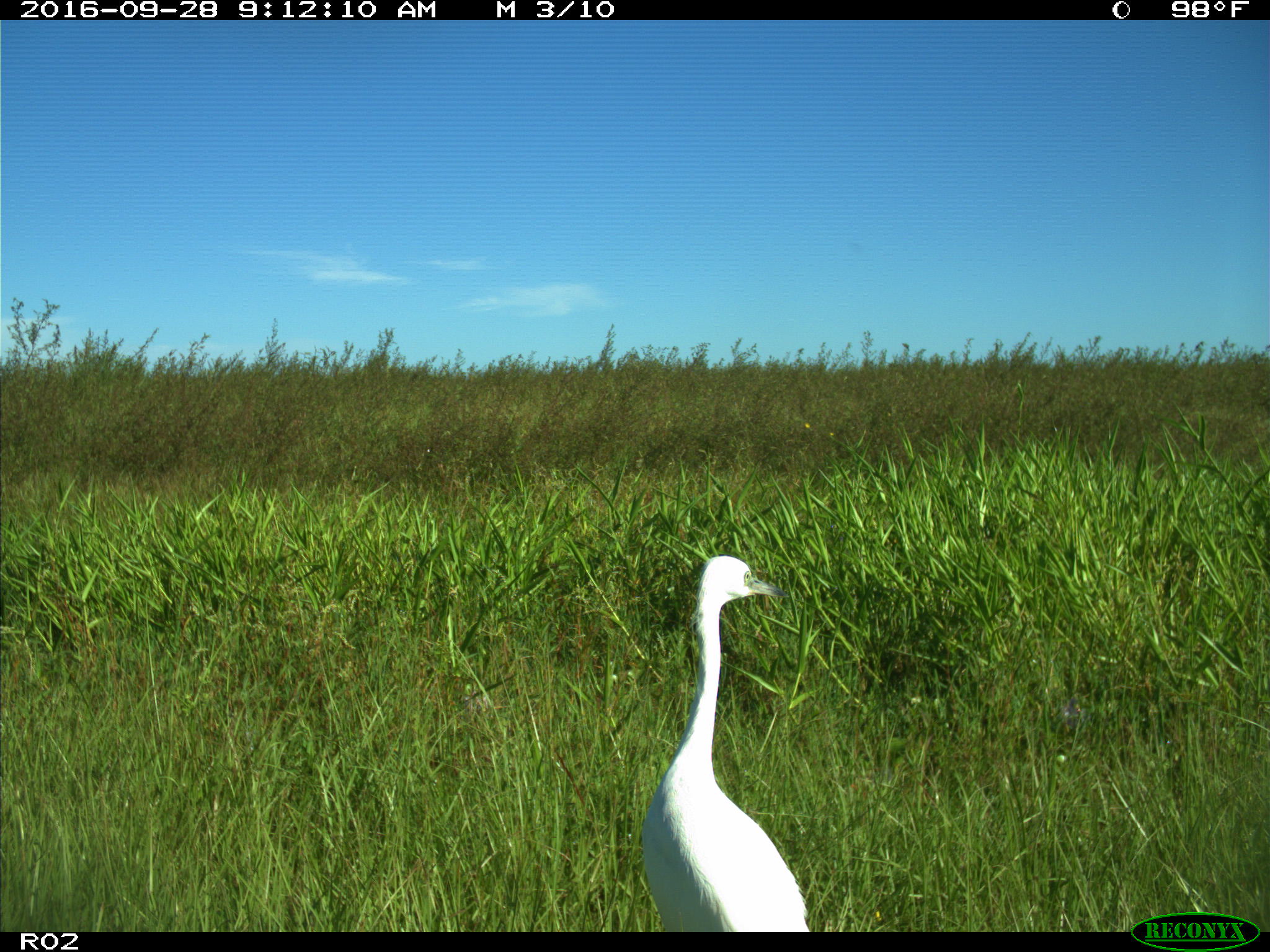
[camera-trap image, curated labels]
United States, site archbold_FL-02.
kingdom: Animalia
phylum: Chordata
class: Aves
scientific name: Aves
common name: birds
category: unidentified bird